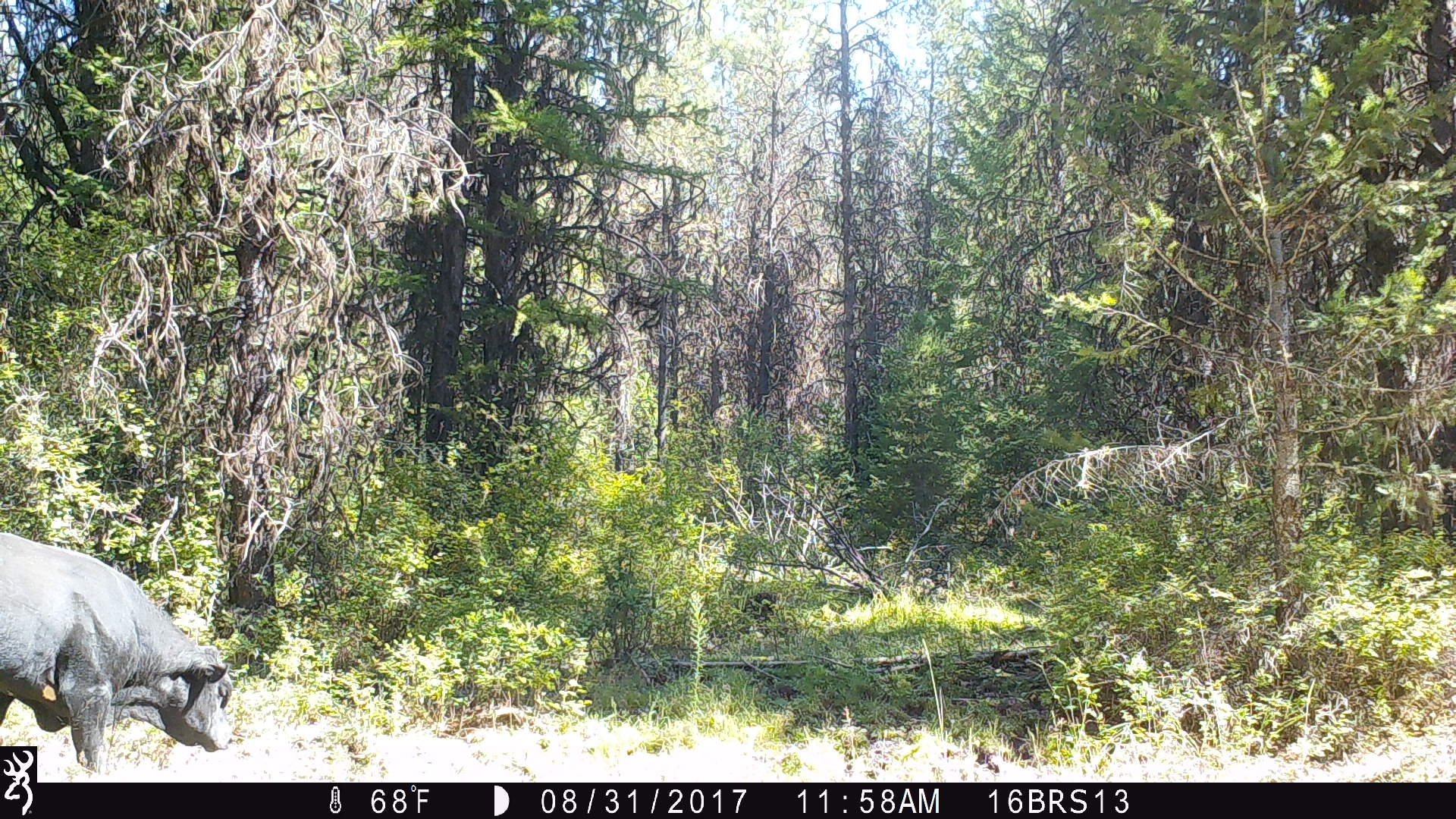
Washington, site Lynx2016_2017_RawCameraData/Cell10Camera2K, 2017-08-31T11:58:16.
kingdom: Animalia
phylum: Chordata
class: Mammalia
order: Artiodactyla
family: Bovidae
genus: Bos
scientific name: Bos taurus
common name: domestic cattle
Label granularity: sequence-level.